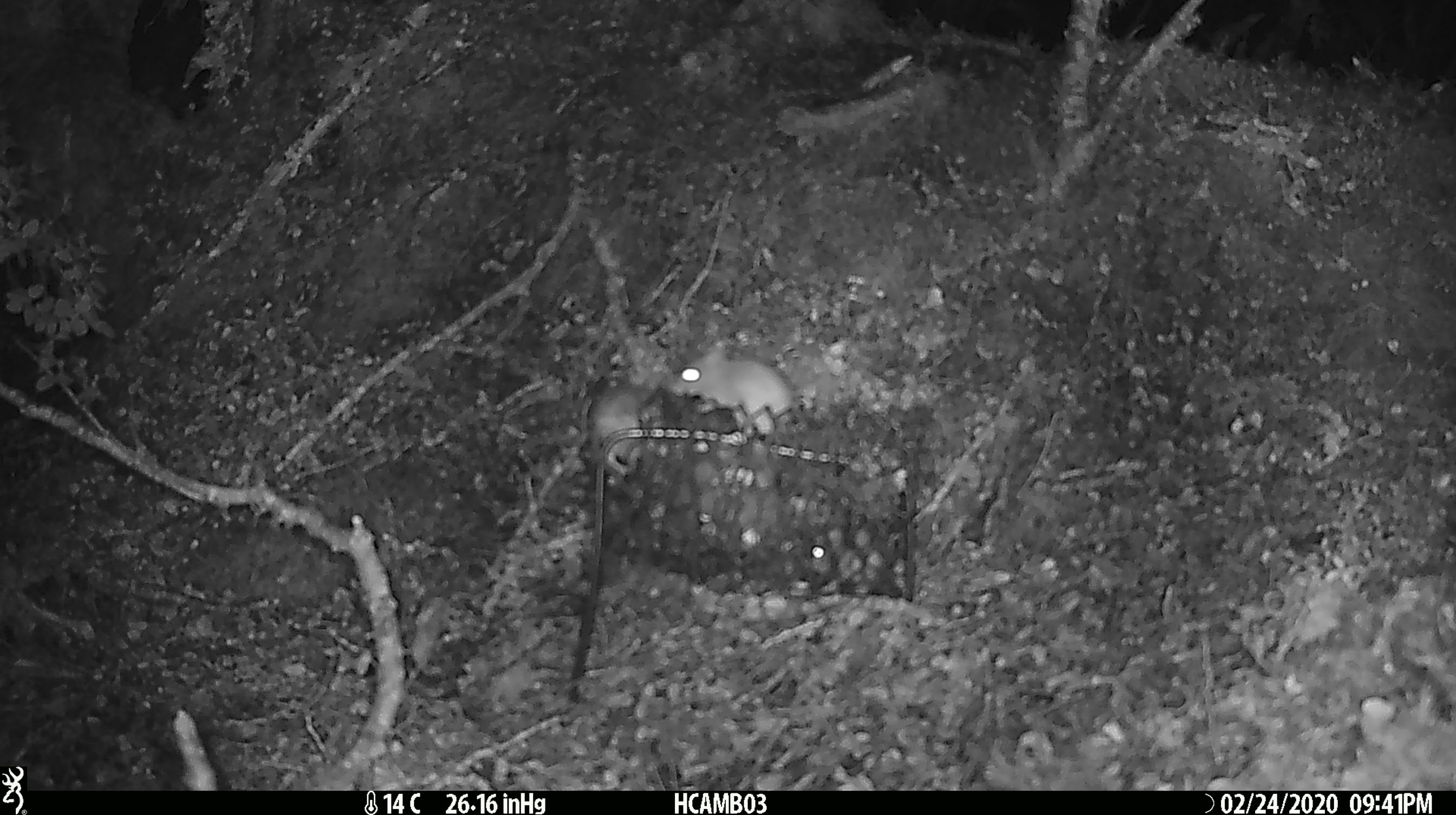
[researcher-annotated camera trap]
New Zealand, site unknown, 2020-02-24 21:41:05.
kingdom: Animalia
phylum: Chordata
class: Mammalia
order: Rodentia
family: Muridae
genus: Mus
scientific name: Mus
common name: mouse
Mouse (Mus).